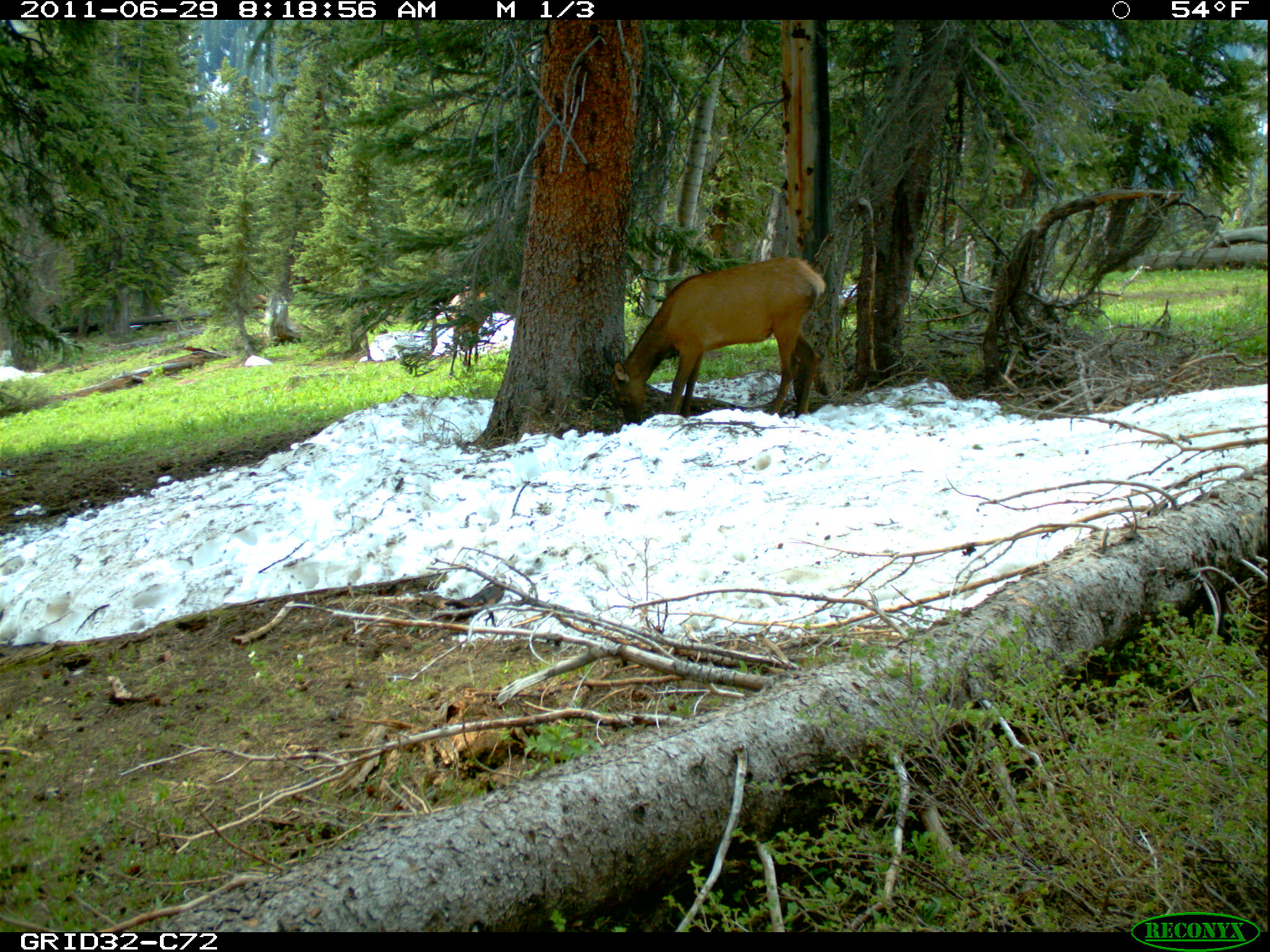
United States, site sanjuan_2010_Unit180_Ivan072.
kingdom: Animalia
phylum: Chordata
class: Mammalia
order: Artiodactyla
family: Cervidae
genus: Cervus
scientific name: Cervus elaphus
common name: red deer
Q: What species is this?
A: Cervus elaphus (red deer).